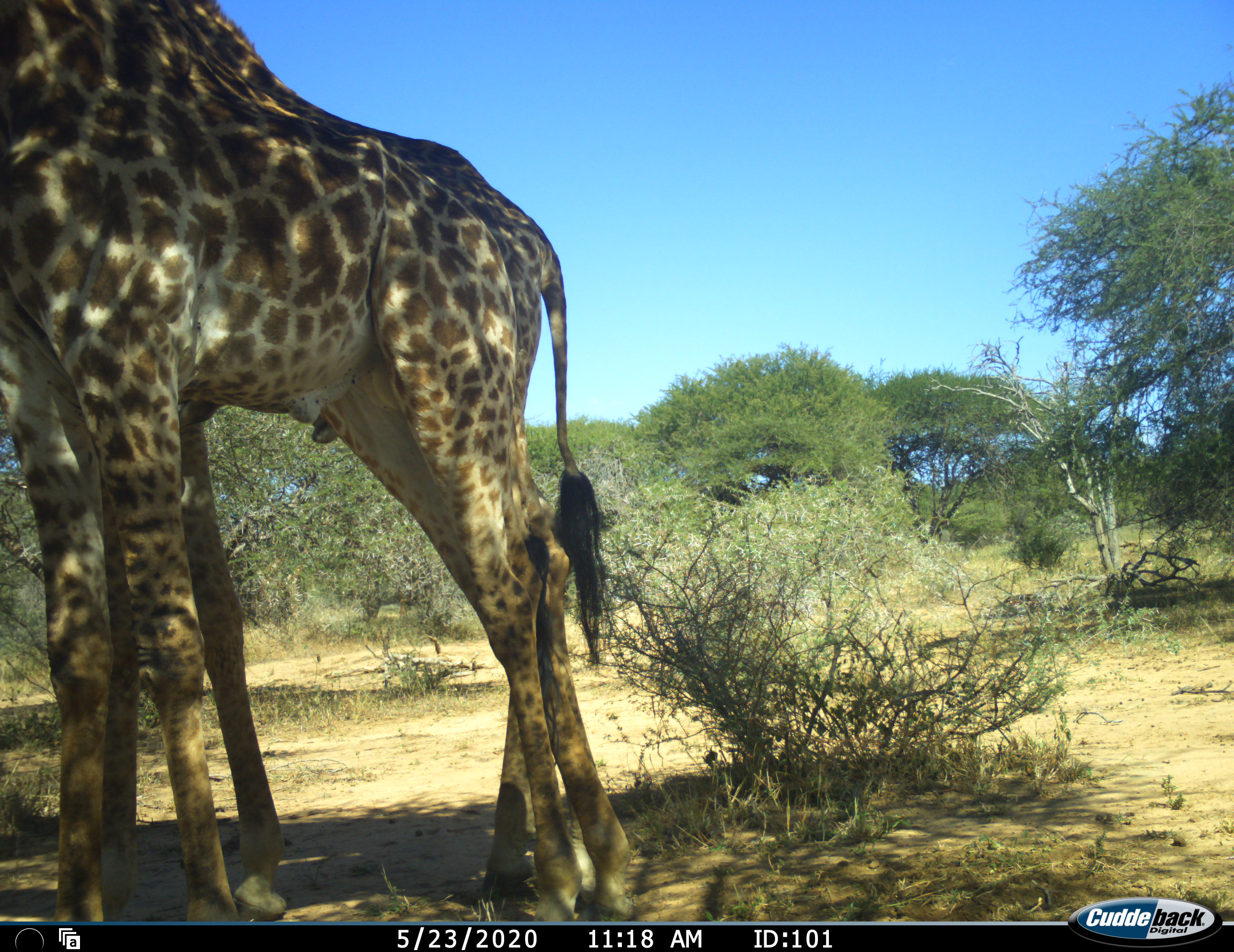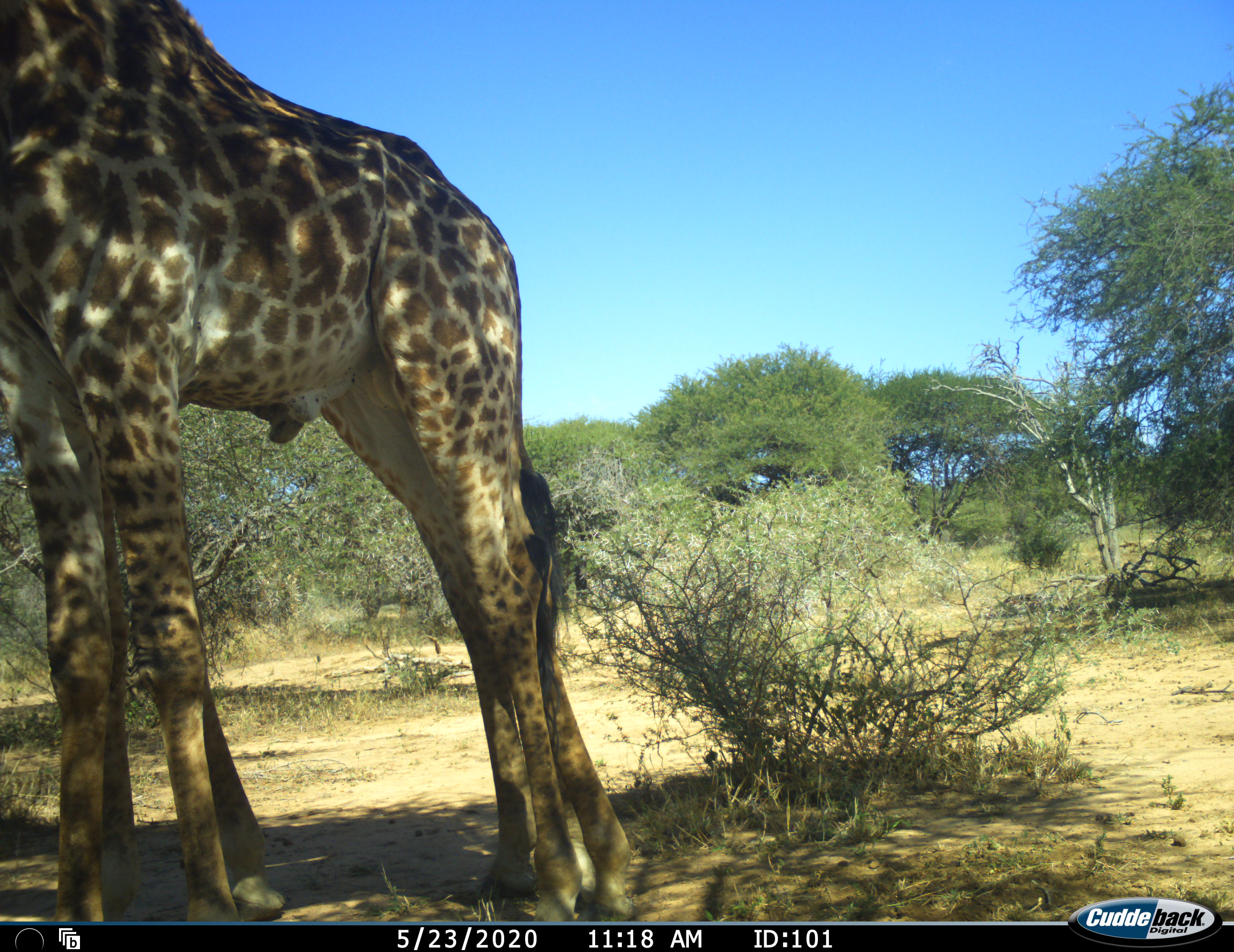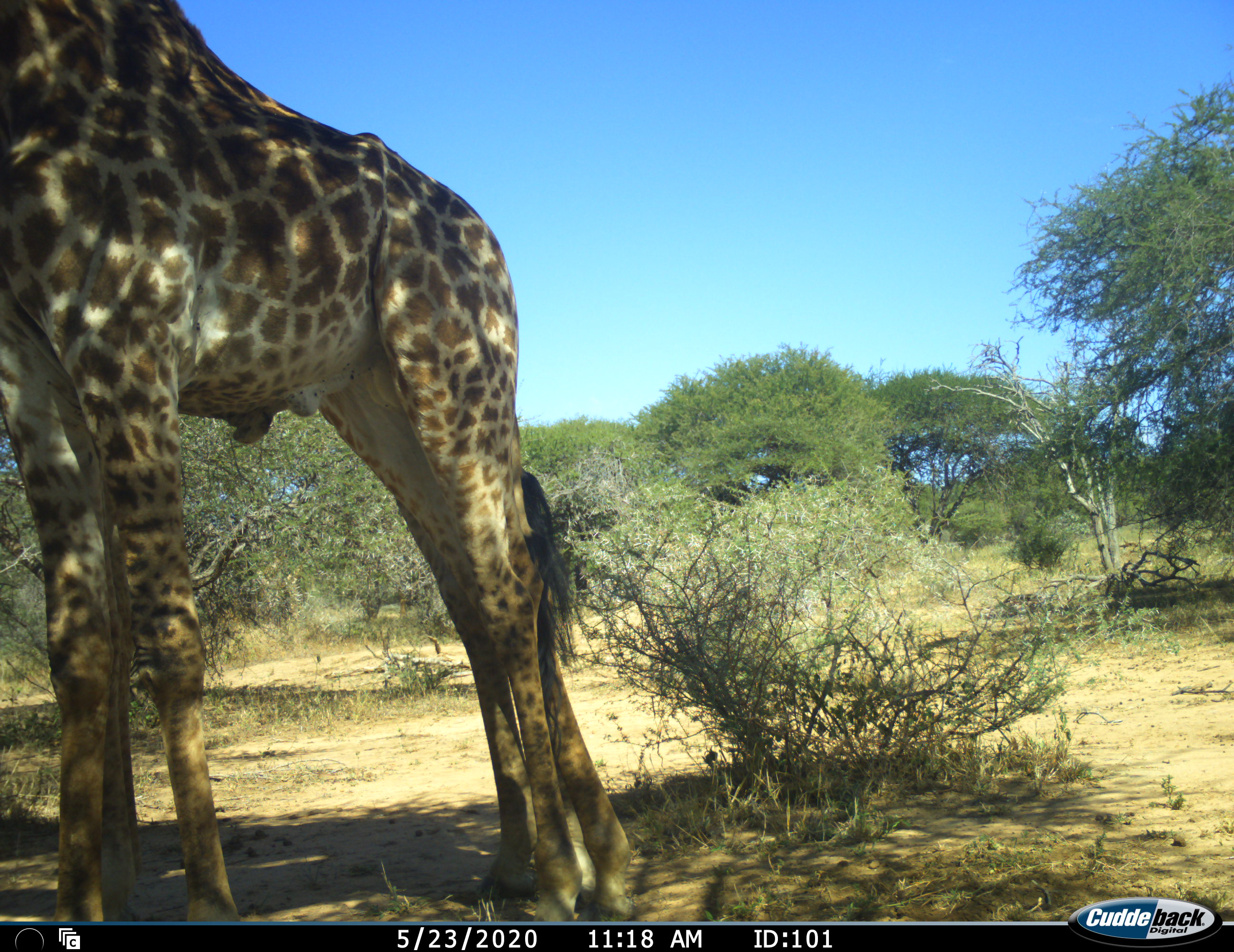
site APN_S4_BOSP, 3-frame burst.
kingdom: Animalia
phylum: Chordata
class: Mammalia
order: Artiodactyla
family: Giraffidae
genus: Giraffa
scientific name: Giraffa camelopardalis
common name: giraffe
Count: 2.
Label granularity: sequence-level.